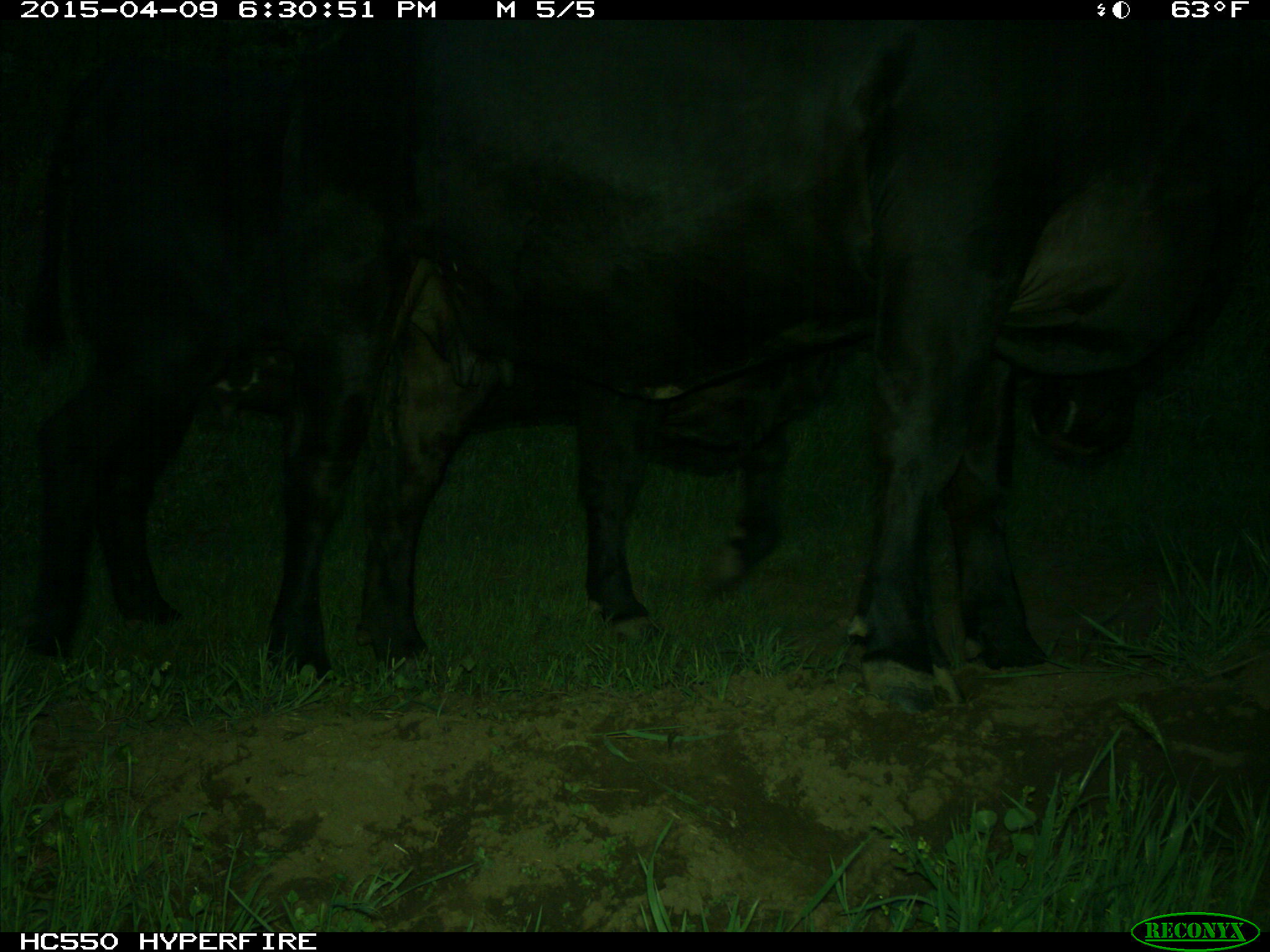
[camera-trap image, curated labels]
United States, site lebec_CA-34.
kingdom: Animalia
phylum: Chordata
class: Mammalia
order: Artiodactyla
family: Bovidae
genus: Bos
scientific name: Bos taurus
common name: domestic cow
Bos taurus (domestic cow).